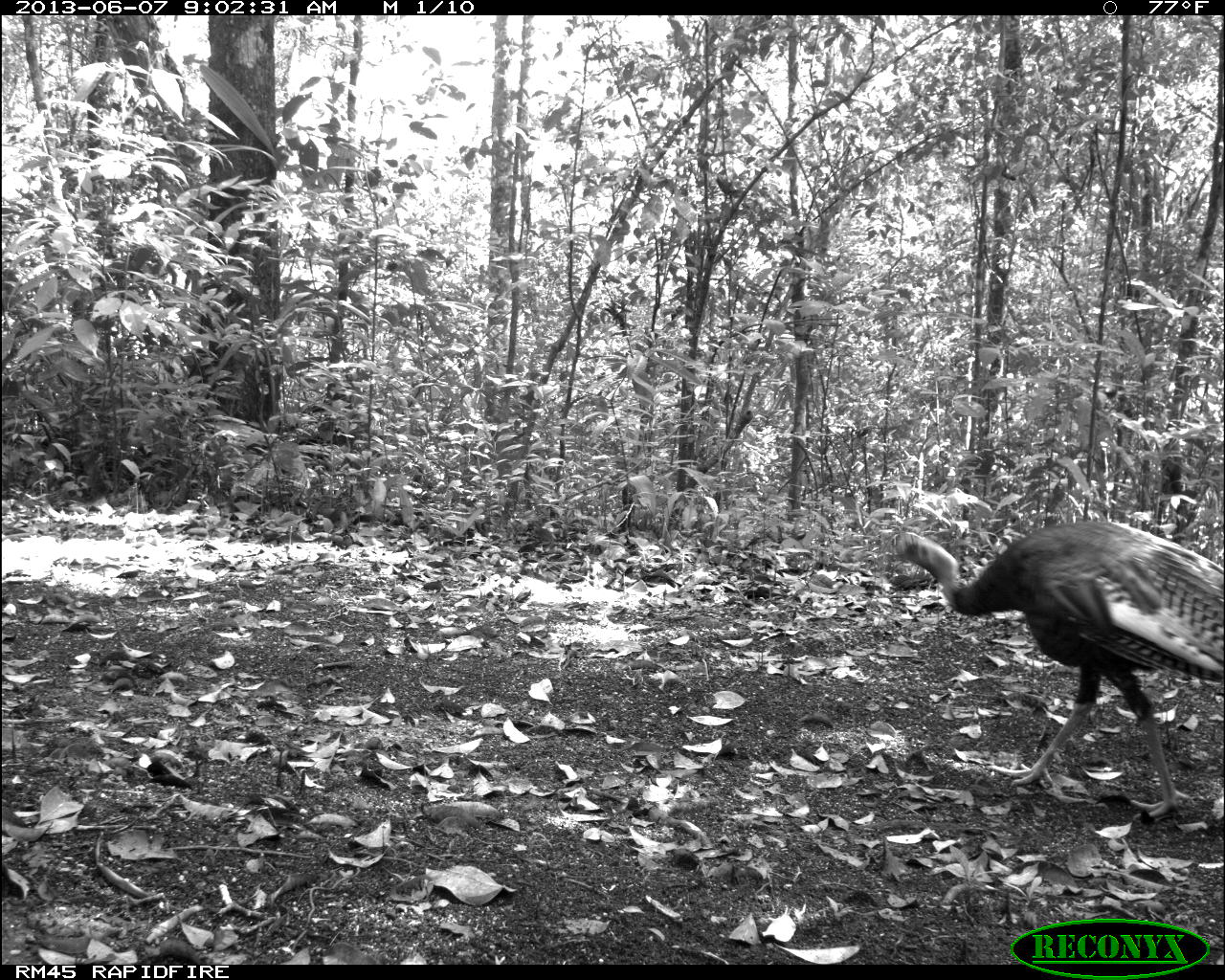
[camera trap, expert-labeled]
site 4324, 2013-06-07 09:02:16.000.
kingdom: Animalia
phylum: Chordata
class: Aves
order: Galliformes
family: Phasianidae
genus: Meleagris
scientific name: Meleagris ocellata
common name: ocellated turkey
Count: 1.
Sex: male.